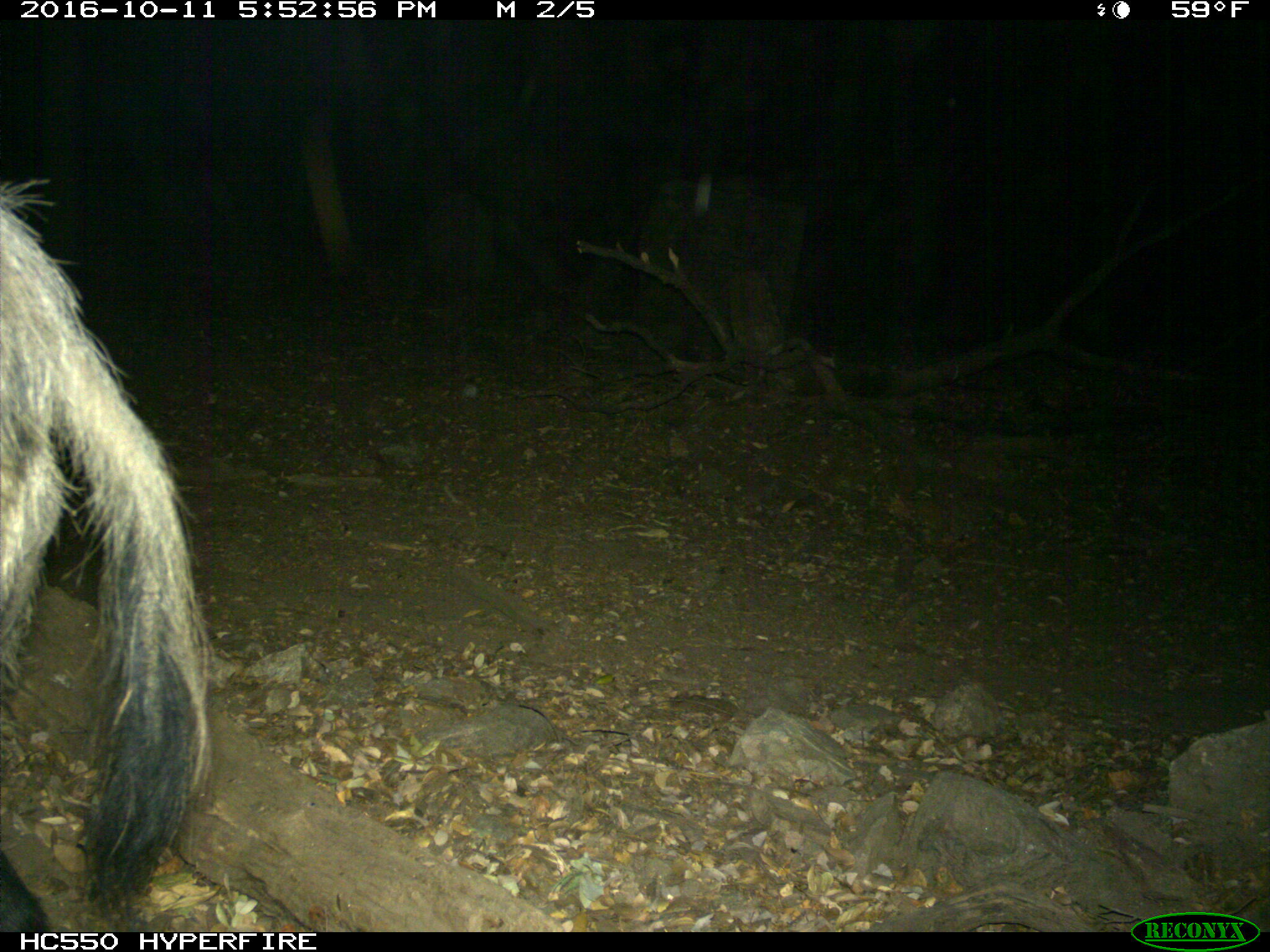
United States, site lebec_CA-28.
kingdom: Animalia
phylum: Chordata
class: Mammalia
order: Artiodactyla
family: Suidae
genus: Sus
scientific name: Sus scrofa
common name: wild boar